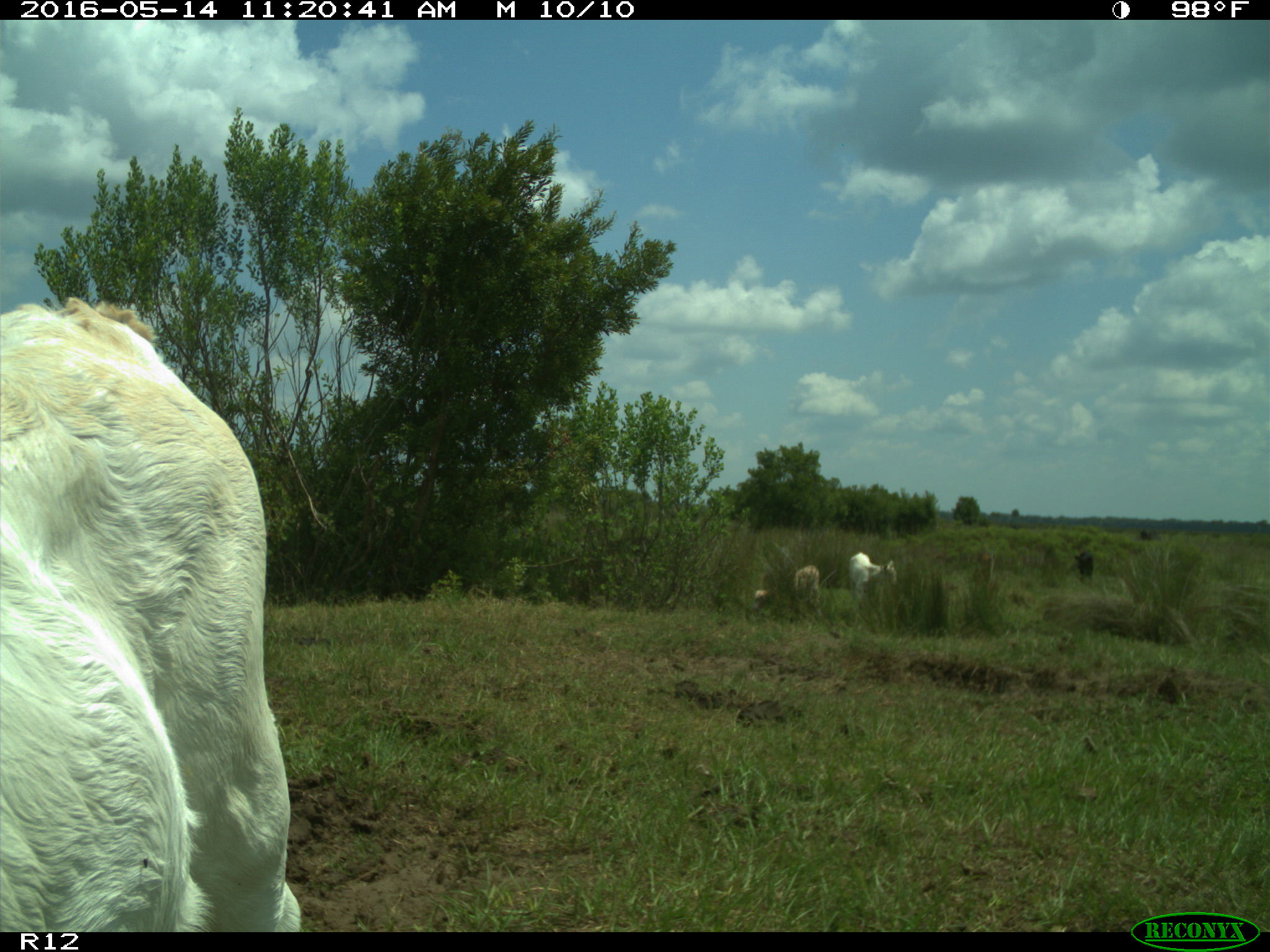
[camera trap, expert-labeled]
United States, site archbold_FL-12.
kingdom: Animalia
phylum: Chordata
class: Mammalia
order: Artiodactyla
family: Bovidae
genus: Bos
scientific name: Bos taurus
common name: domestic cow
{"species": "Bos taurus (domestic cow)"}